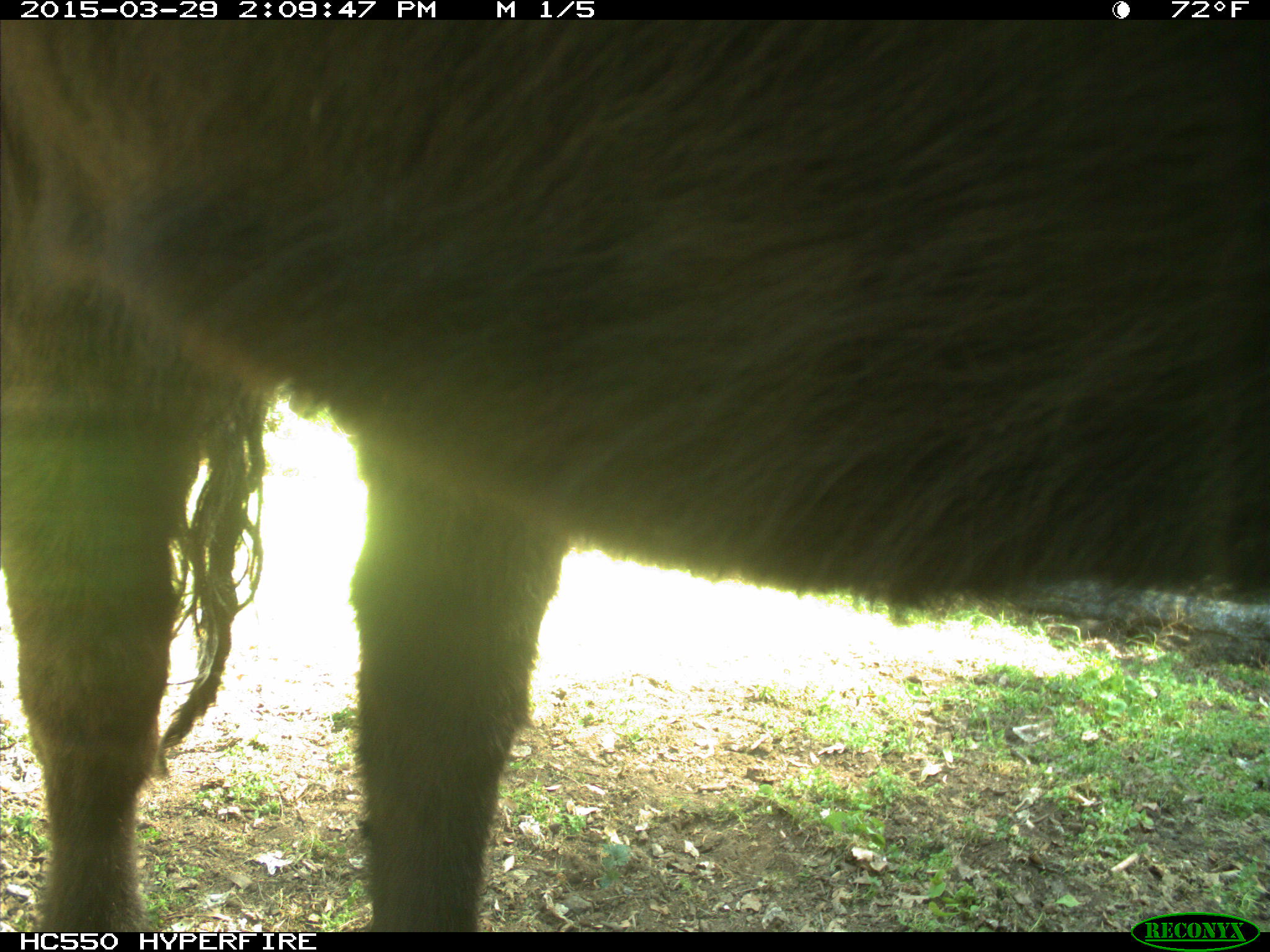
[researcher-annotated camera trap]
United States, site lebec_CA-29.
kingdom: Animalia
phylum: Chordata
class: Mammalia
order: Artiodactyla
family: Bovidae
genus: Bos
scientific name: Bos taurus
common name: domestic cow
Bos taurus (domestic cow).